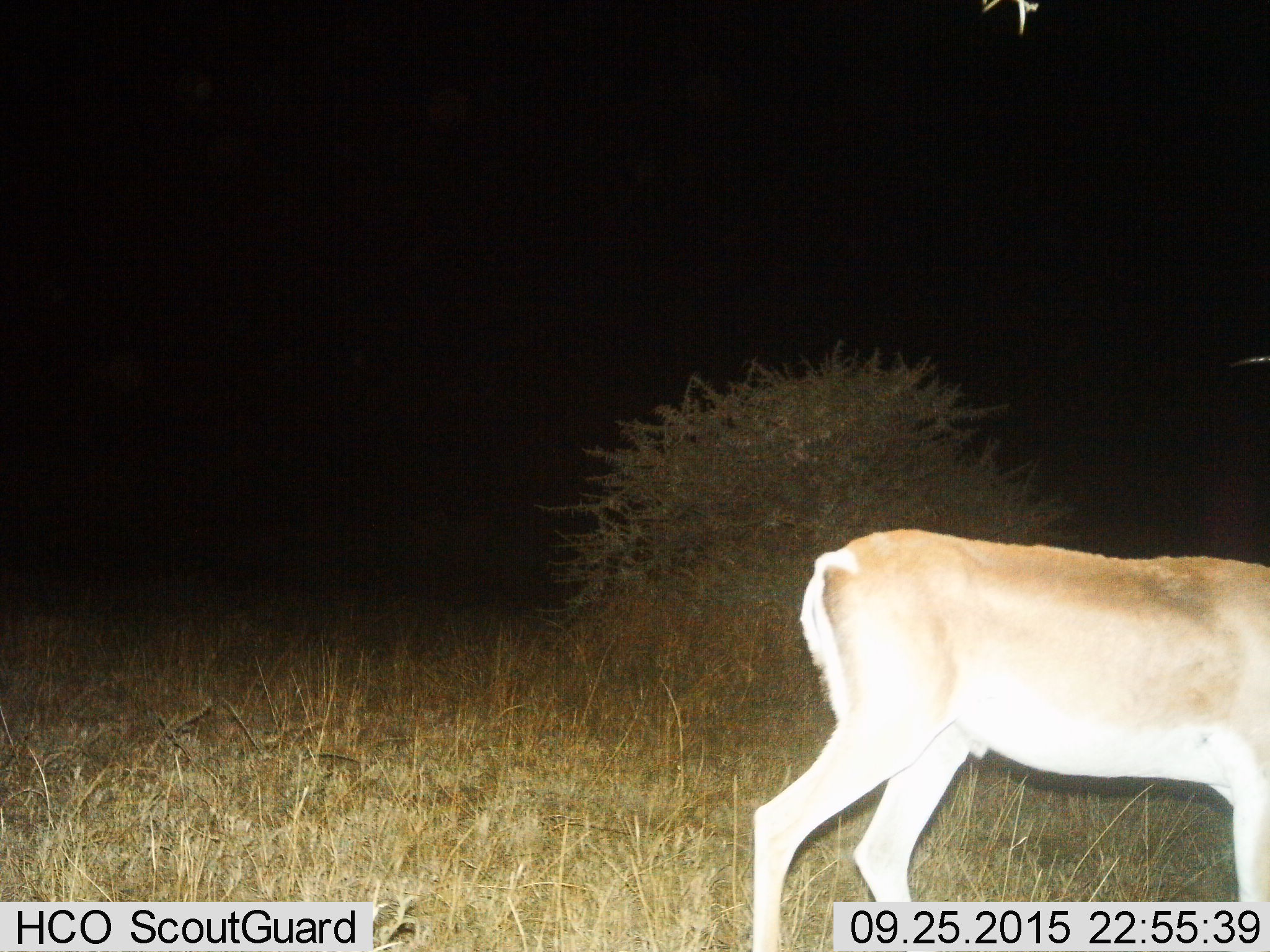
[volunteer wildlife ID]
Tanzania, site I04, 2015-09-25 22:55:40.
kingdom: Animalia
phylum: Chordata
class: Mammalia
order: Artiodactyla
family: Bovidae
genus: Nanger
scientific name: Nanger granti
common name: grant's gazelle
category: gazellegrants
Gazellegrants (grant's gazelle) (Nanger granti), count 1. Behavior (volunteer vote fractions): standing 50%, resting 0%, moving 50%, interacting 0%. Young present (vote fraction): 0%. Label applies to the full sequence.